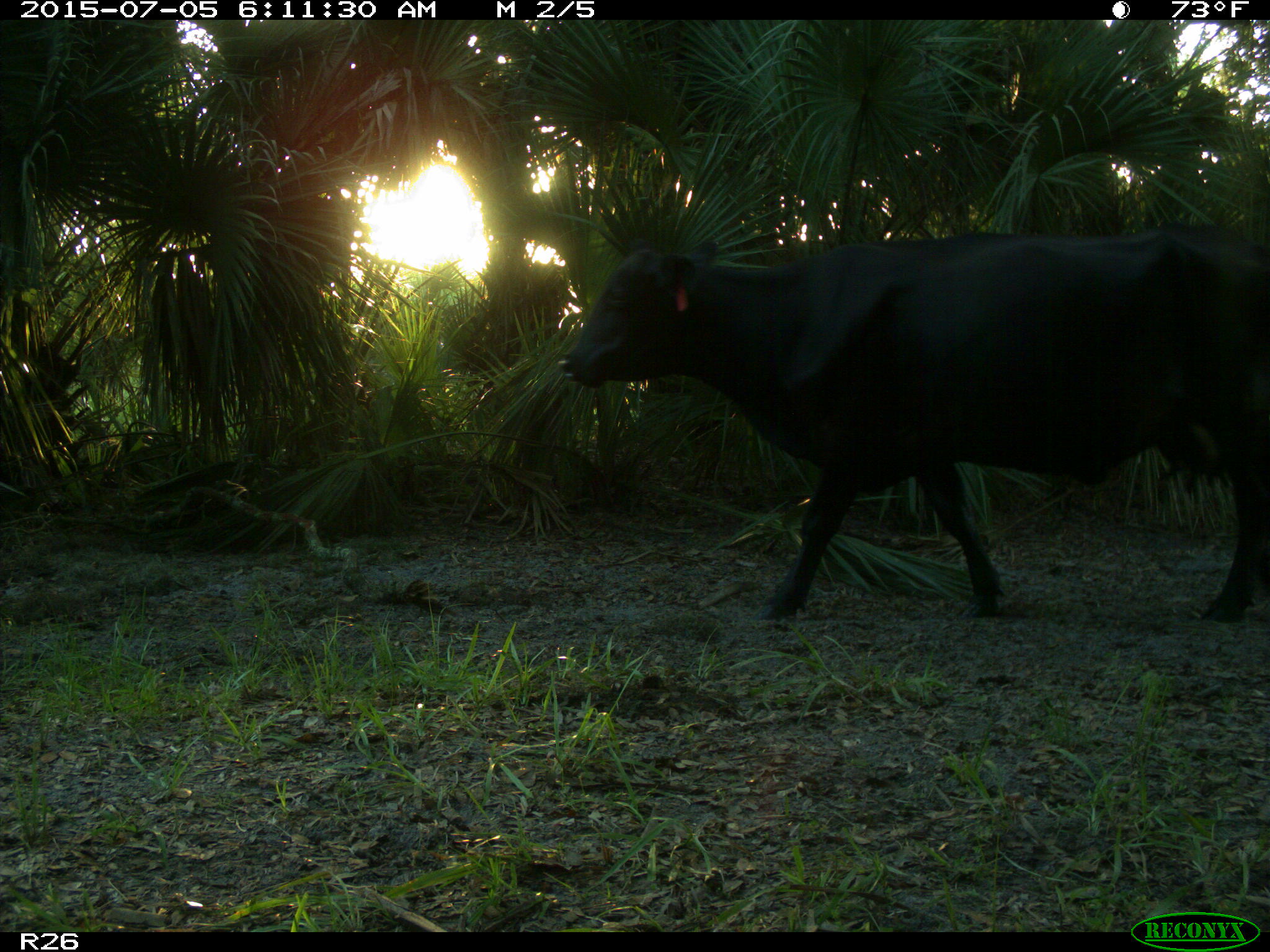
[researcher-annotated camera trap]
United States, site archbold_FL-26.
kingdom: Animalia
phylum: Chordata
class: Mammalia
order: Artiodactyla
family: Bovidae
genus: Bos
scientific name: Bos taurus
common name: domestic cow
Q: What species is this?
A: Bos taurus (domestic cow).